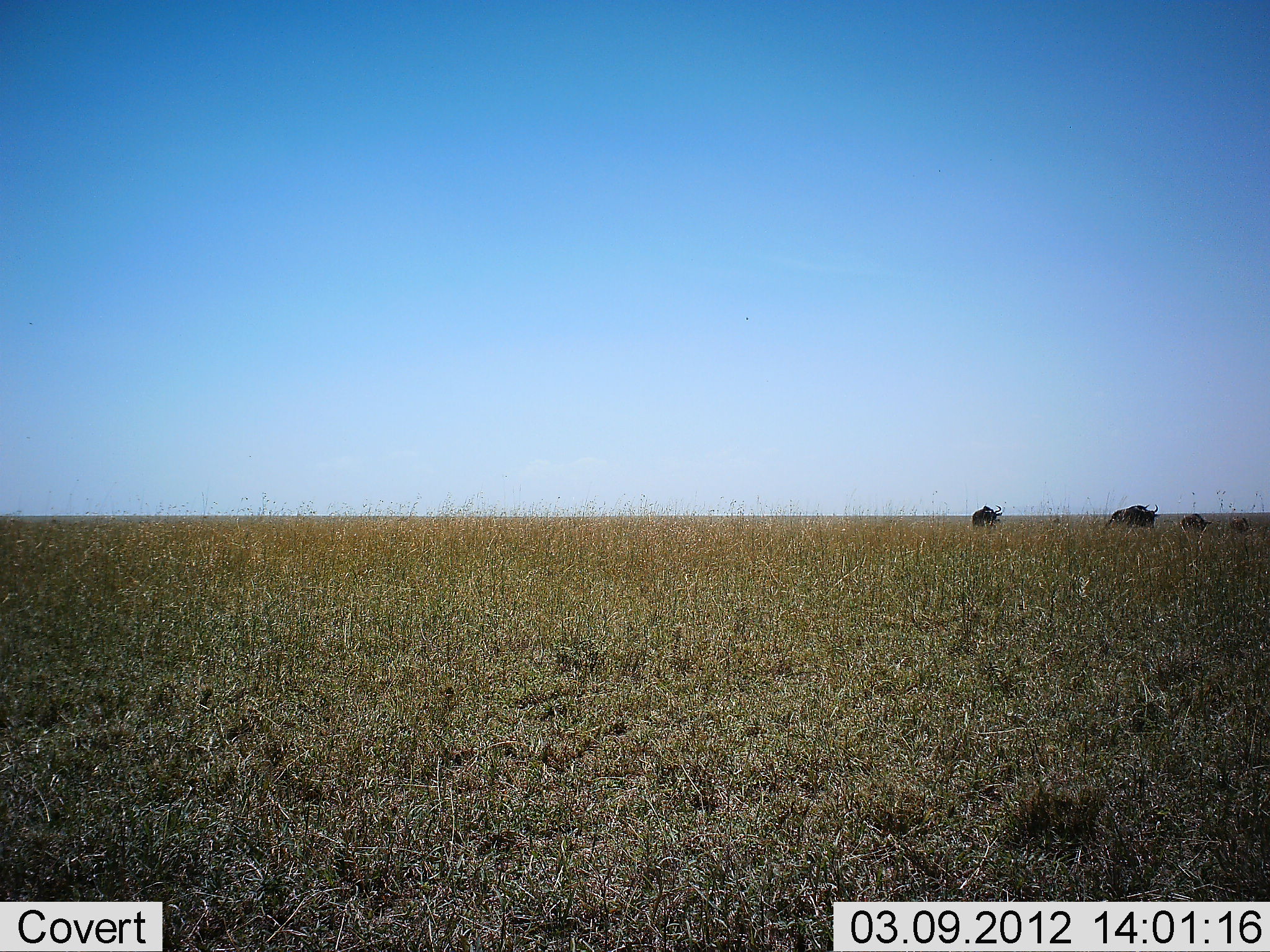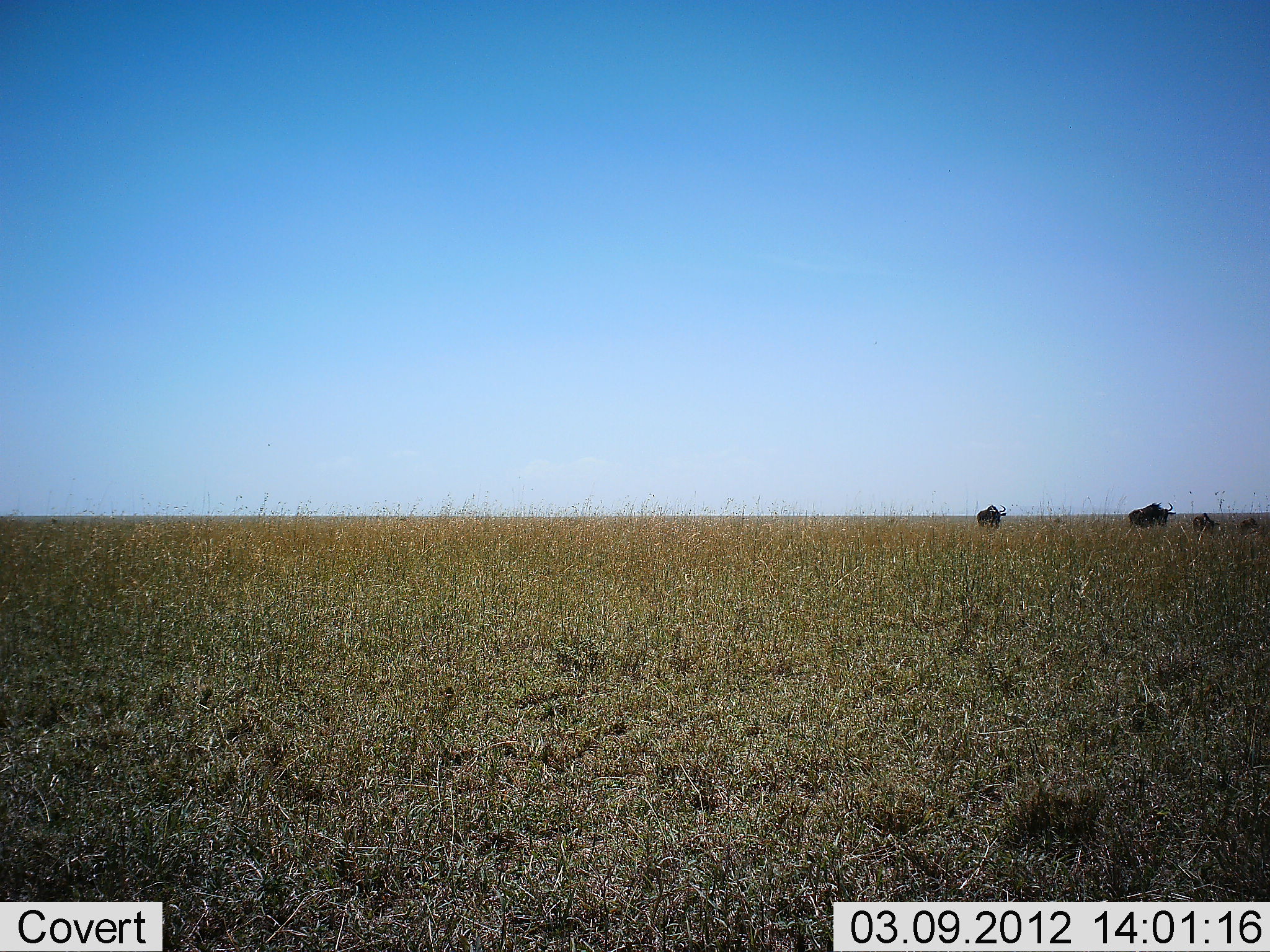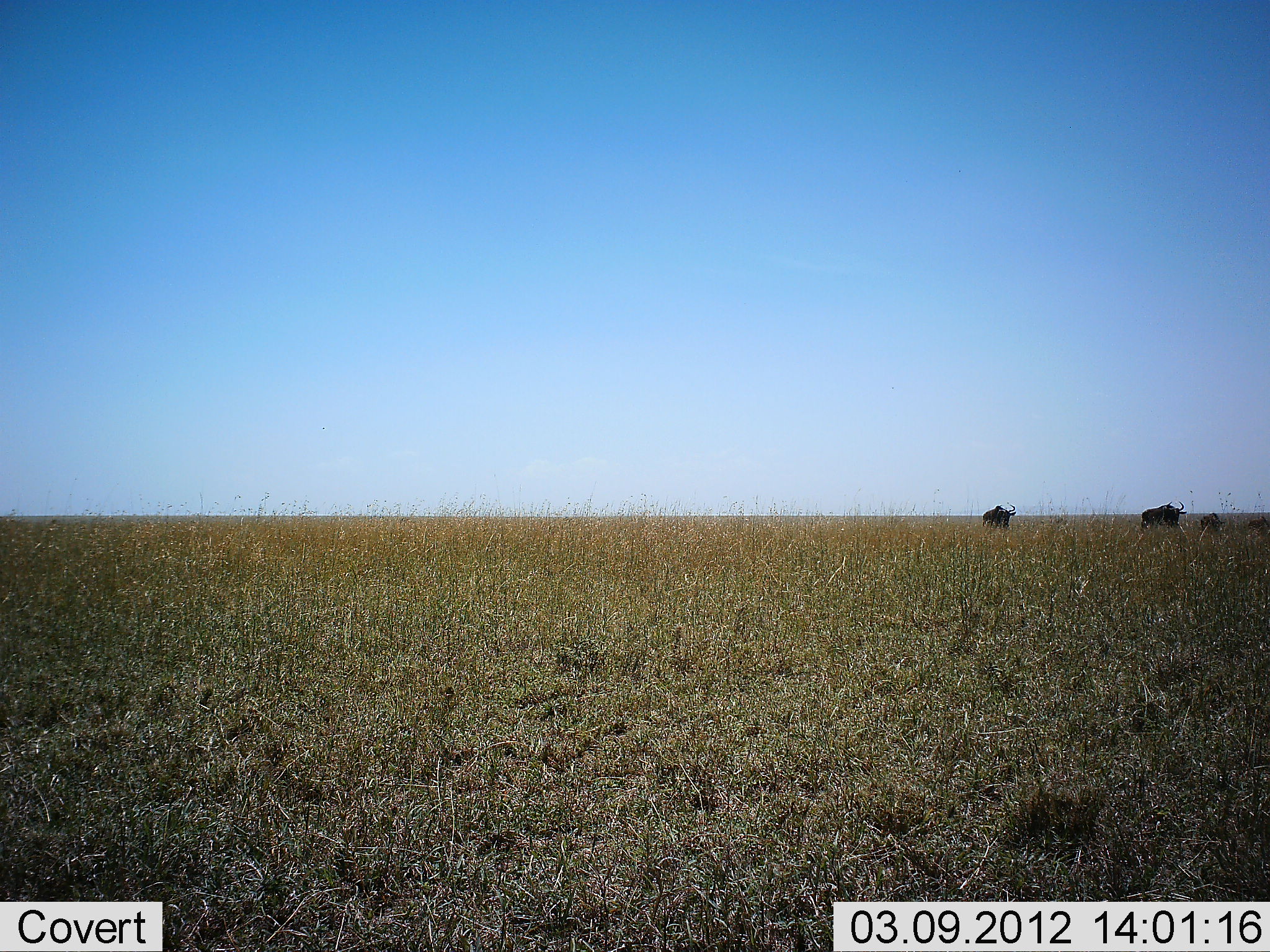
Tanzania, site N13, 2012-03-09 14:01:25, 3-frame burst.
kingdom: Animalia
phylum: Chordata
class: Mammalia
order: Artiodactyla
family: Bovidae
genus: Connochaetes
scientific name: Connochaetes taurinus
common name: blue wildebeest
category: wildebeest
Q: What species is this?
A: Wildebeest (blue wildebeest) (Connochaetes taurinus).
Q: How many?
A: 4.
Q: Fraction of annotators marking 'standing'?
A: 11%.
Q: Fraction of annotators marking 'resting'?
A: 0%.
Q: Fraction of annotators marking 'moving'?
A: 89%.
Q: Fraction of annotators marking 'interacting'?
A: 0%.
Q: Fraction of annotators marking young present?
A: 28%.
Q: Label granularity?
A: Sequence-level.